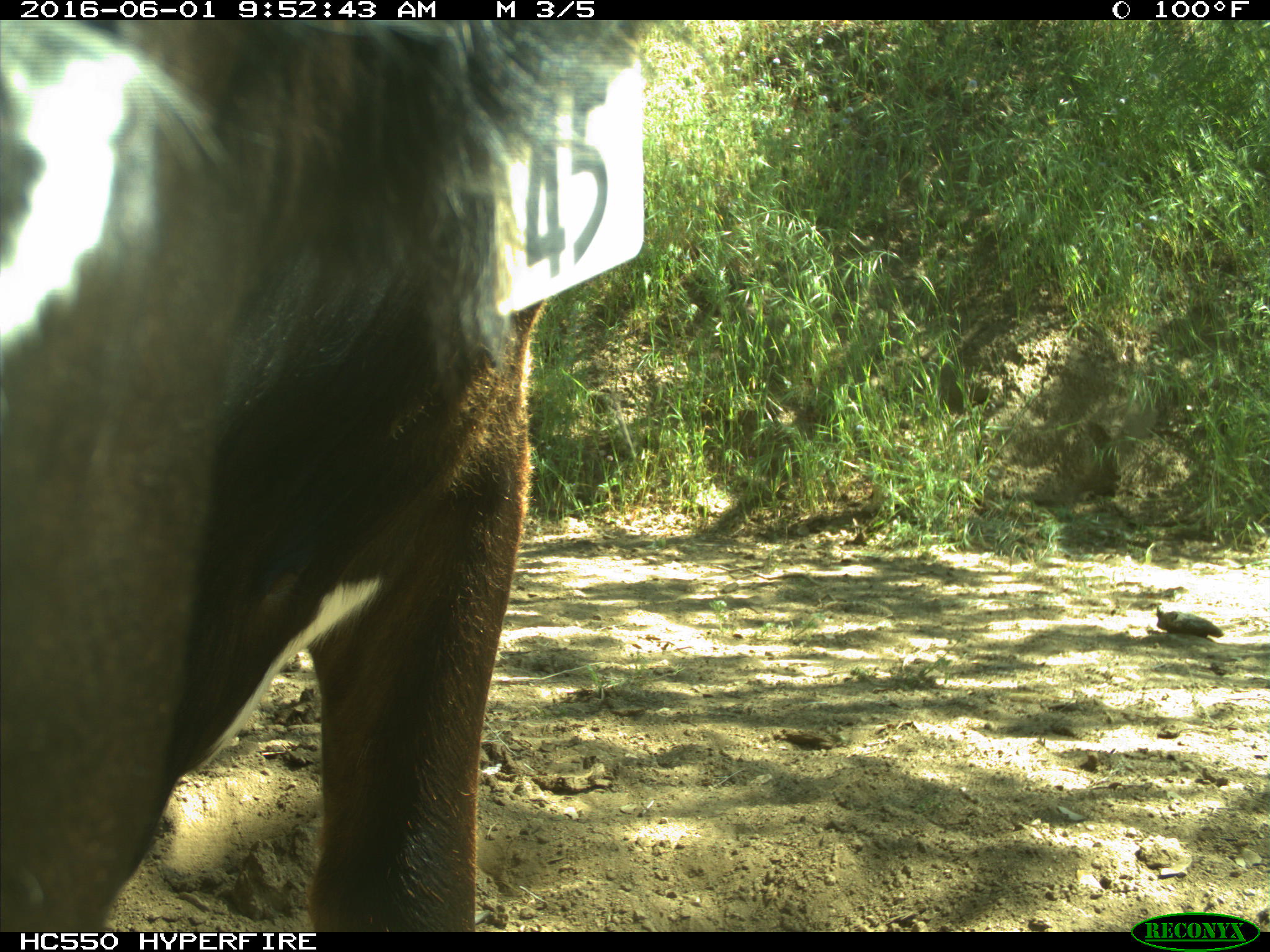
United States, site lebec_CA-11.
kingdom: Animalia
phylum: Chordata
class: Mammalia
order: Artiodactyla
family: Bovidae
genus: Bos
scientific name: Bos taurus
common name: domestic cow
Bos taurus (domestic cow).